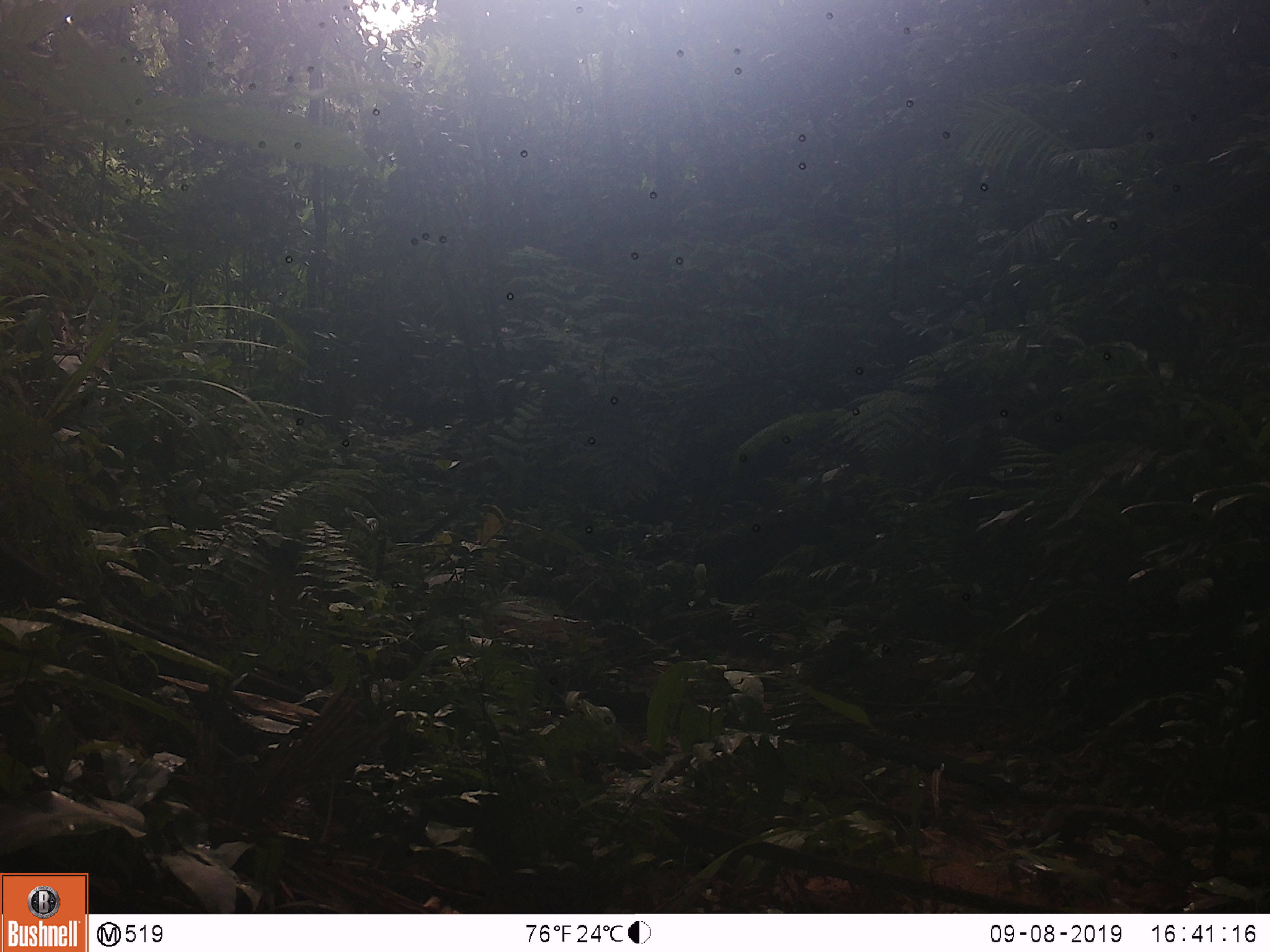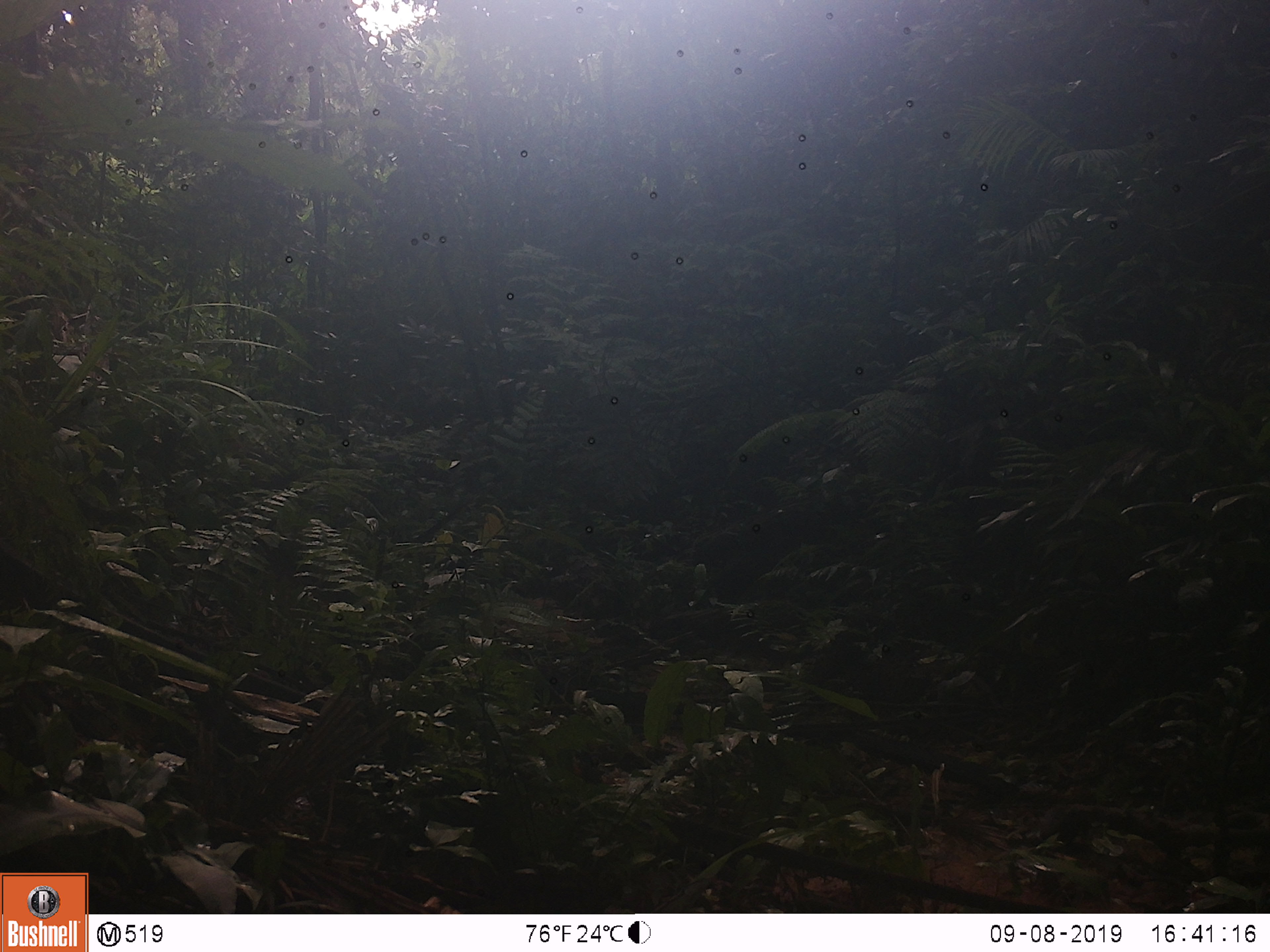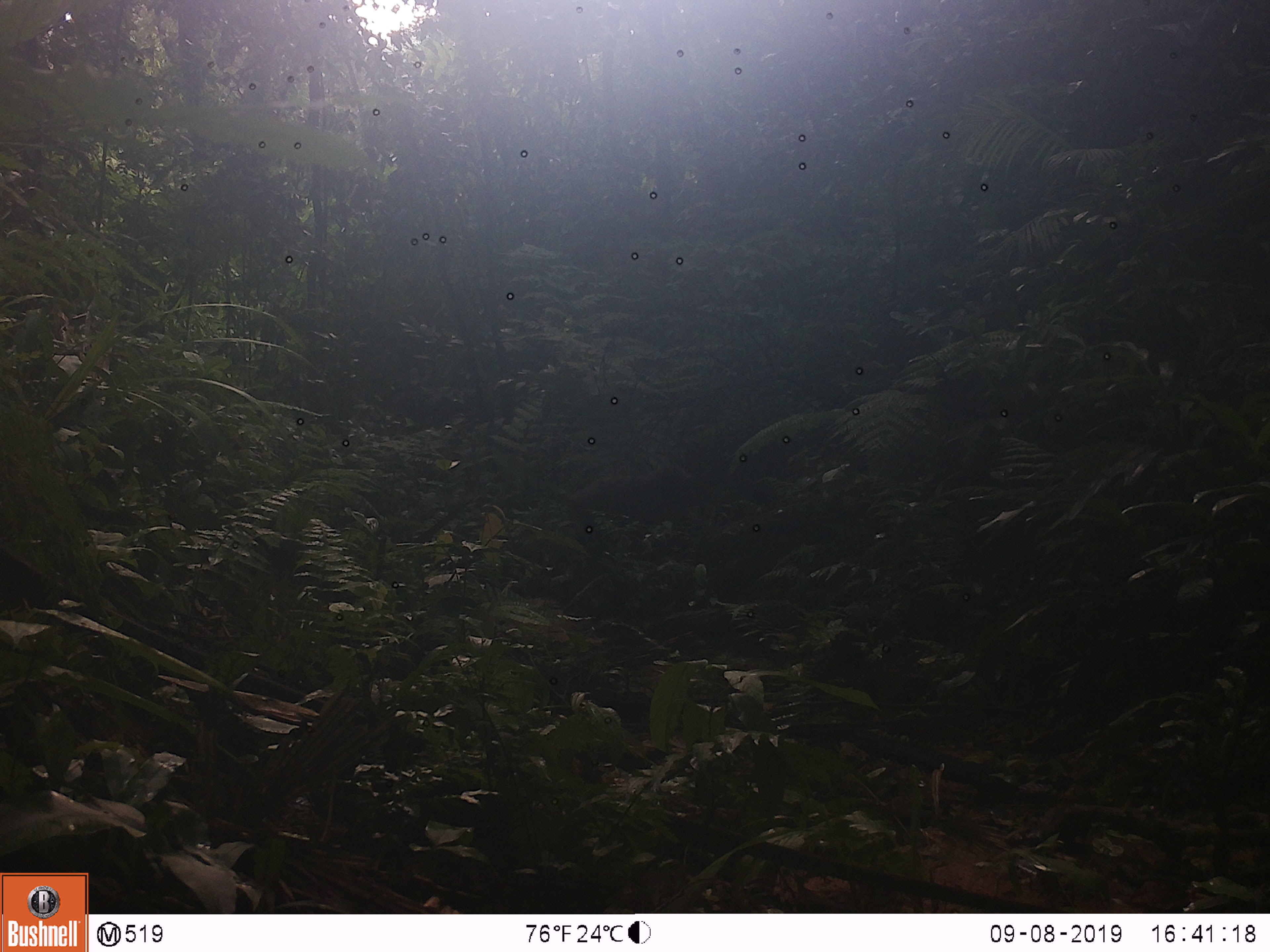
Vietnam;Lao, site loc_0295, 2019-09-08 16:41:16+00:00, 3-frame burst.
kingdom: Animalia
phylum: Chordata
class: Mammalia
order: Primates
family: Cercopithecidae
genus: Macaca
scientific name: Macaca arctoides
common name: stump-tailed macaque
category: stump tailed macaque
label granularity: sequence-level